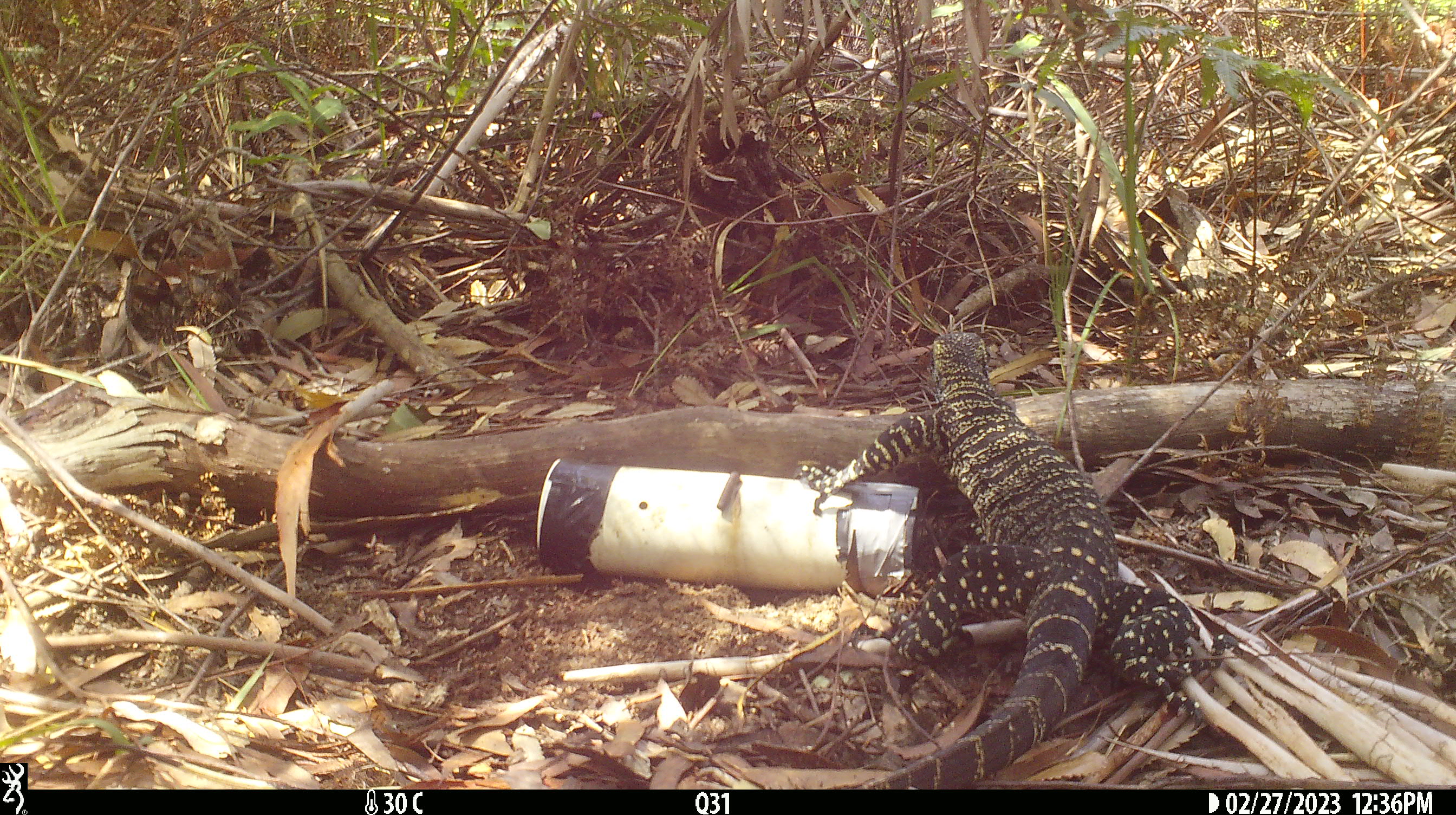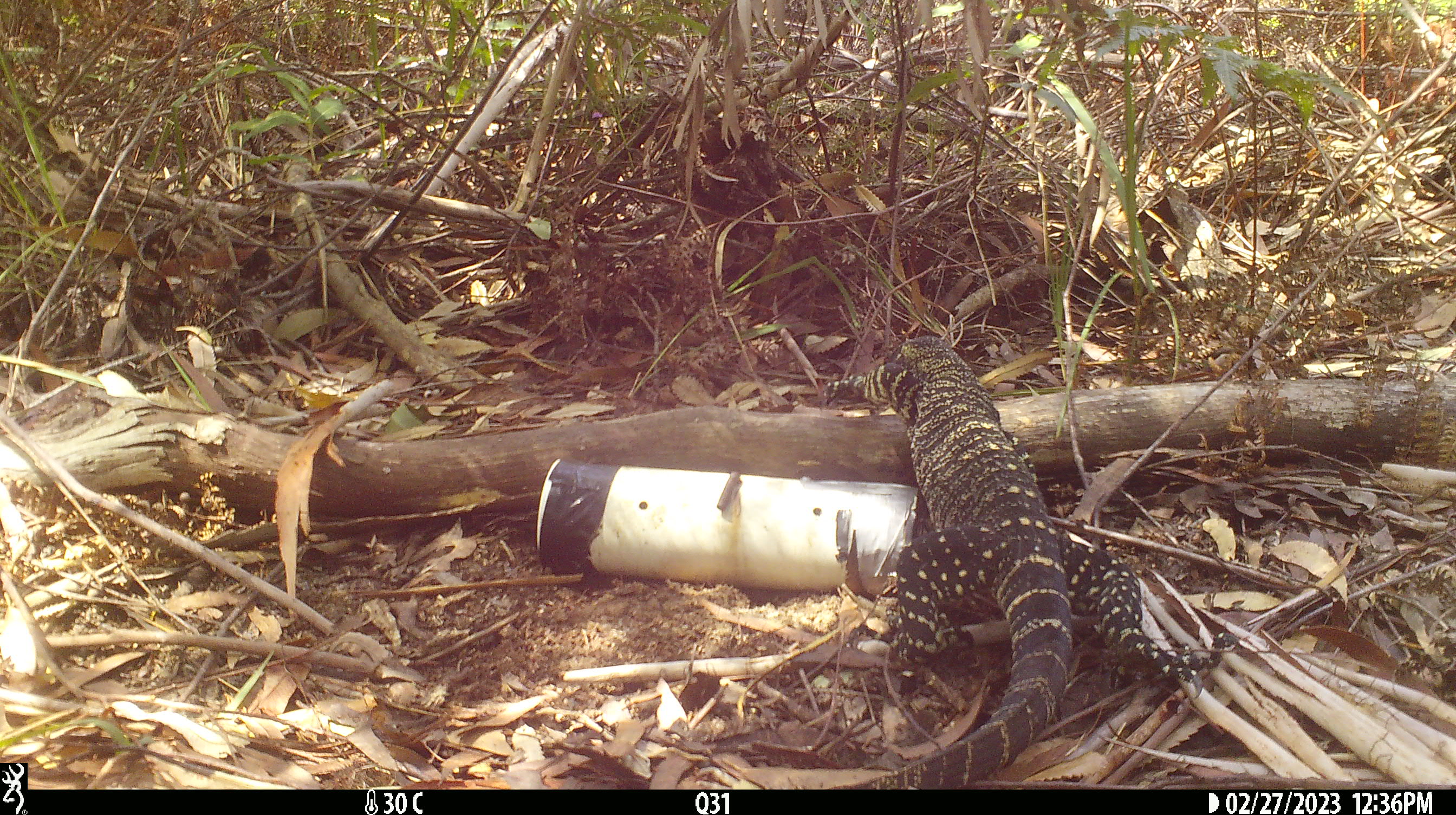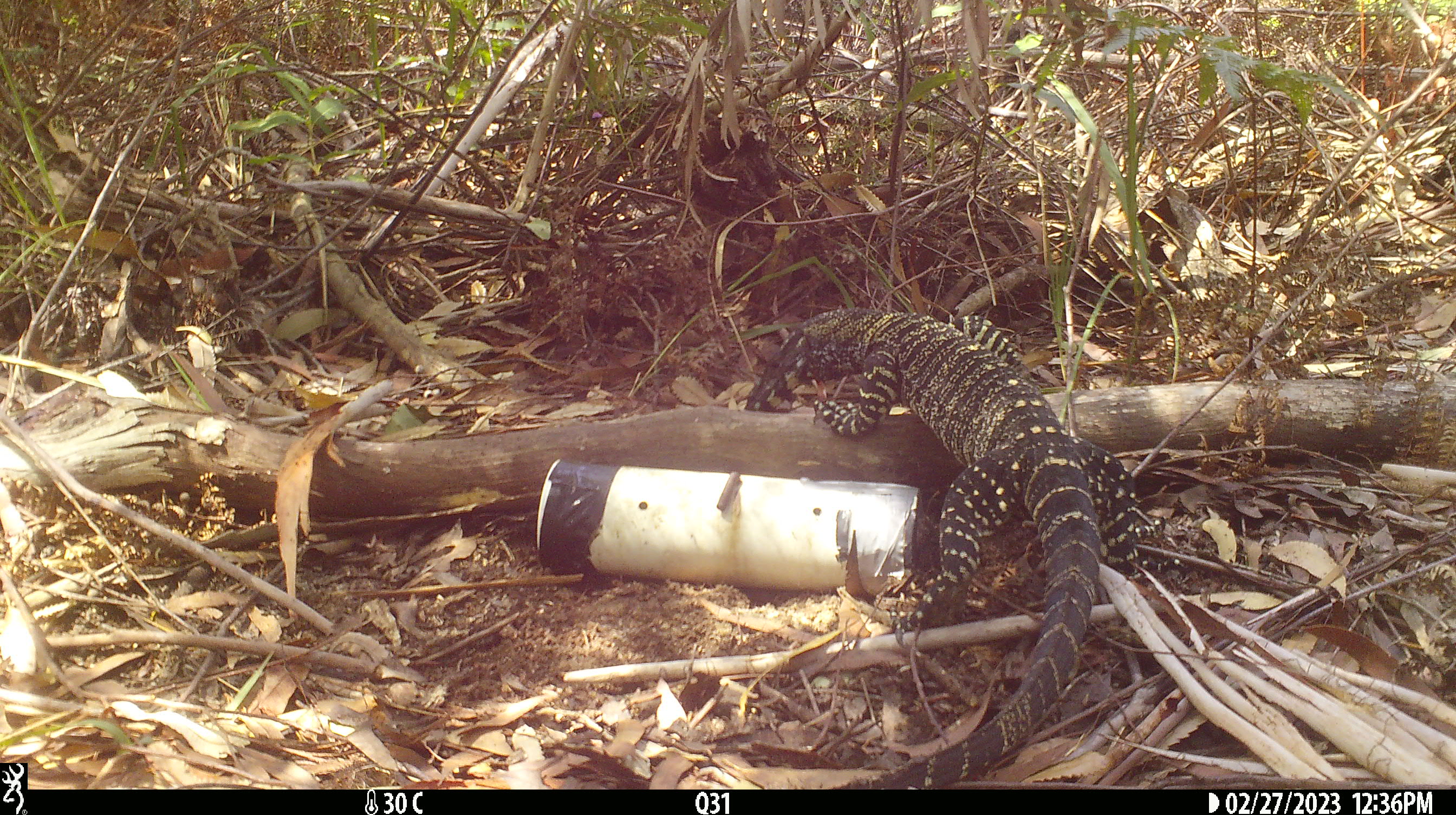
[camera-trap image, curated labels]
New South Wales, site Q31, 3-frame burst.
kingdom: Animalia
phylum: Chordata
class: Reptilia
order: Squamata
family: Varanidae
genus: Varanus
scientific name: Varanus varius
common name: lace monitor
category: goanna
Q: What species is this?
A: Goanna (lace monitor) (Varanus varius).